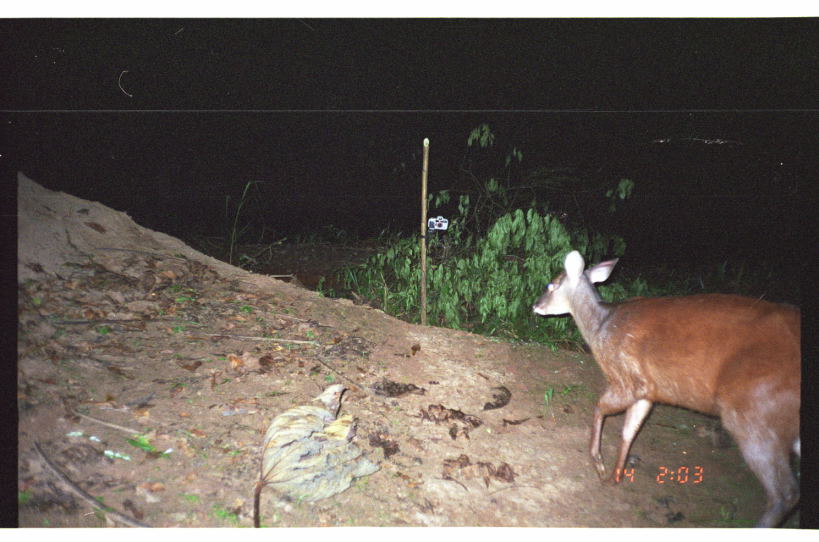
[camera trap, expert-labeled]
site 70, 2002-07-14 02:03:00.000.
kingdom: Animalia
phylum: Chordata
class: Mammalia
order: Artiodactyla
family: Cervidae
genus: Mazama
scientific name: Mazama americana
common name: red brocket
Mazama americana (red brocket).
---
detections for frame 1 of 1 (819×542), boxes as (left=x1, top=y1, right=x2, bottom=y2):
mazama americana: (left=531, top=249, right=801, bottom=527)